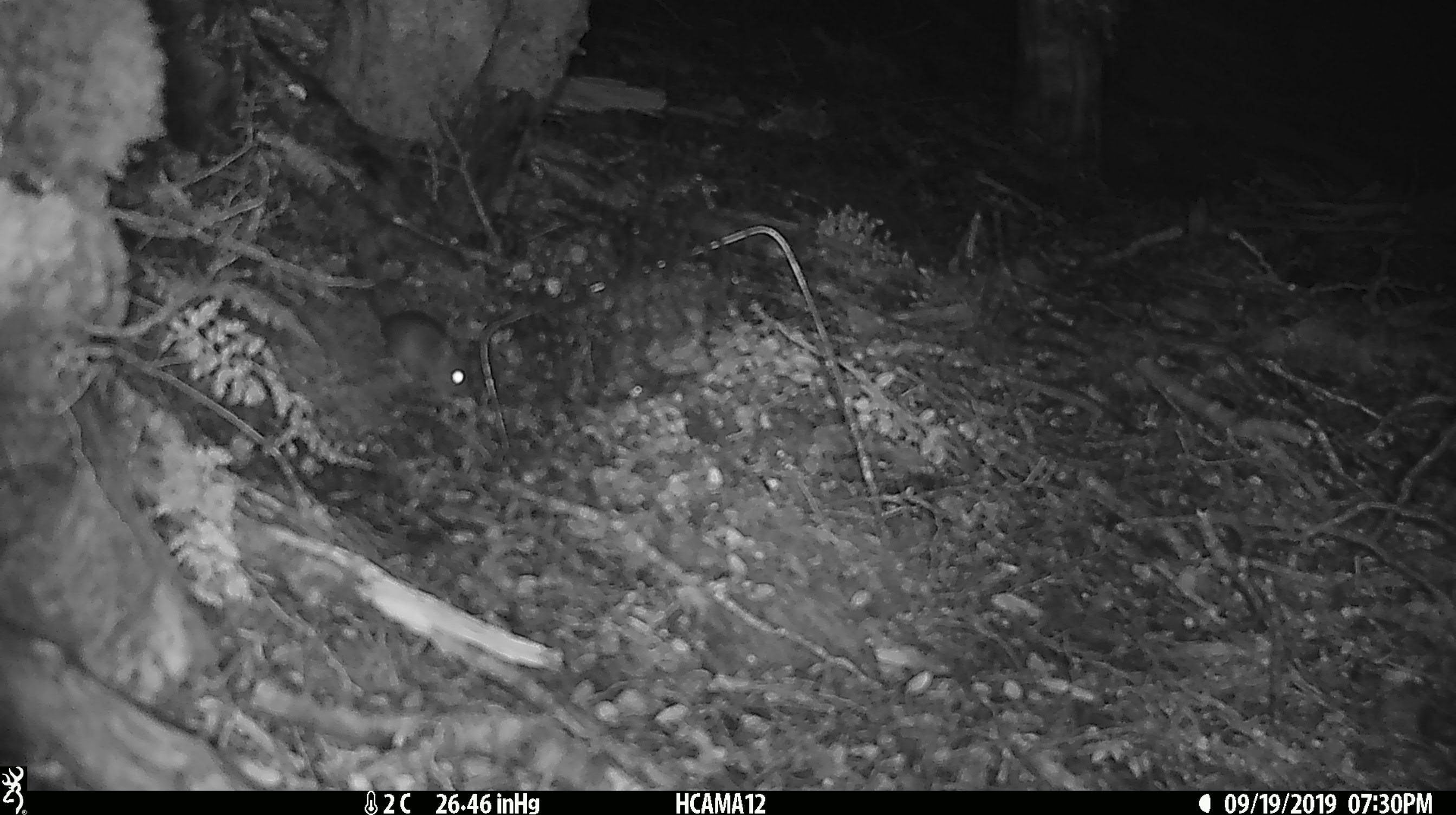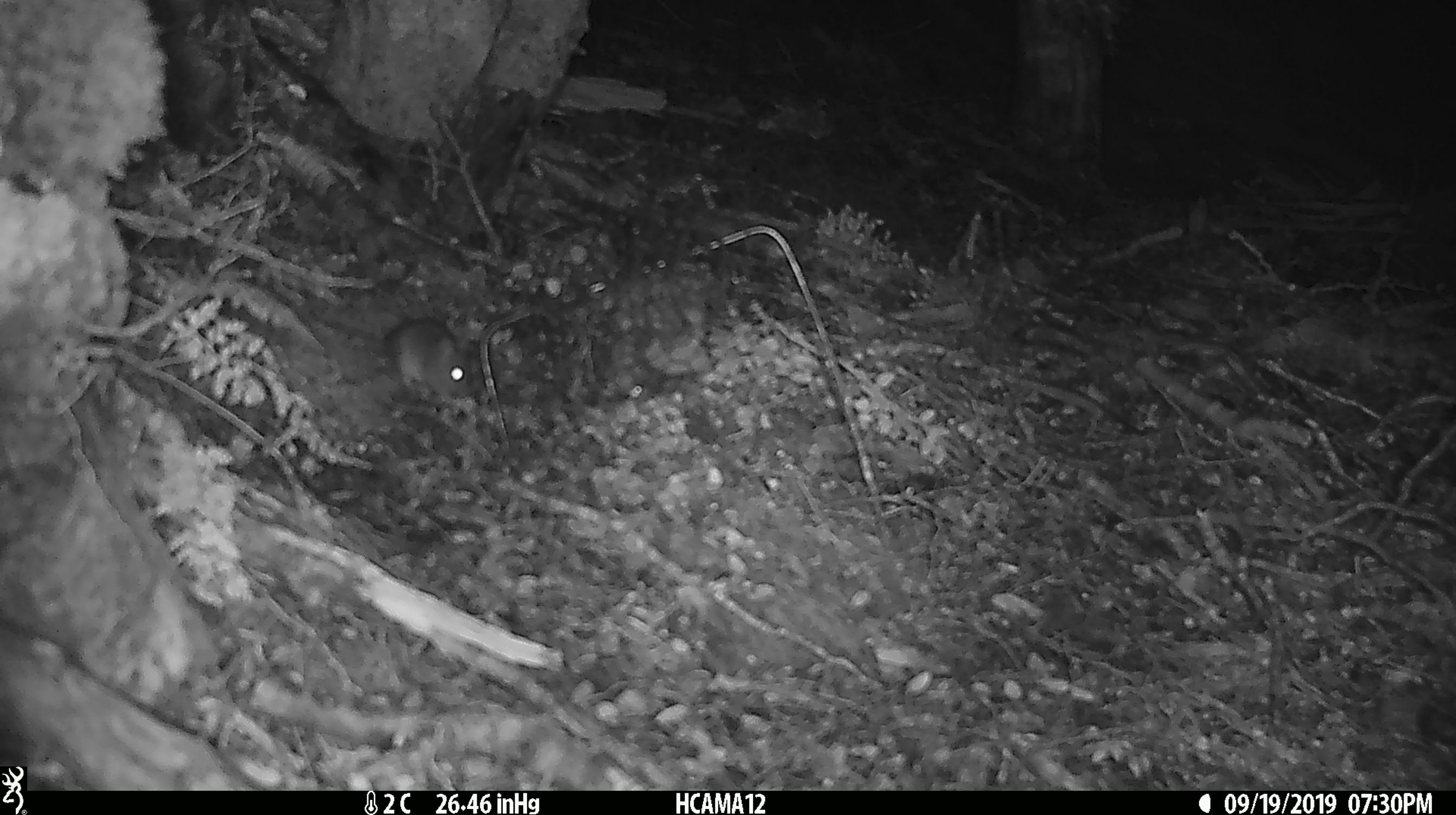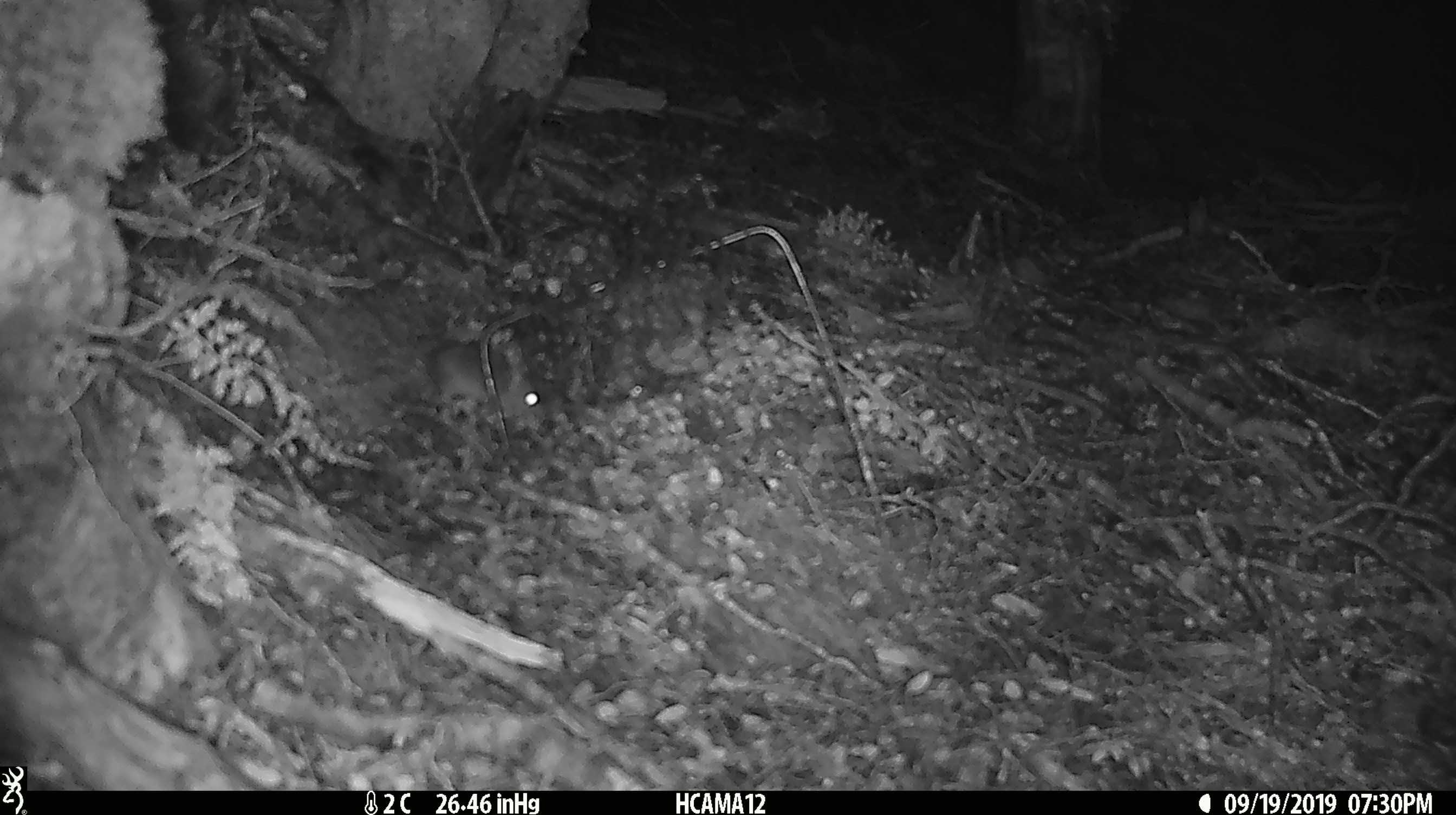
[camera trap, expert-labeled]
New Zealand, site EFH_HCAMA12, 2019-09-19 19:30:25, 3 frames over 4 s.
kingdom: Animalia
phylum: Chordata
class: Mammalia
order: Rodentia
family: Muridae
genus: Mus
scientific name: Mus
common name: mouse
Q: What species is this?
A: Mouse (Mus).